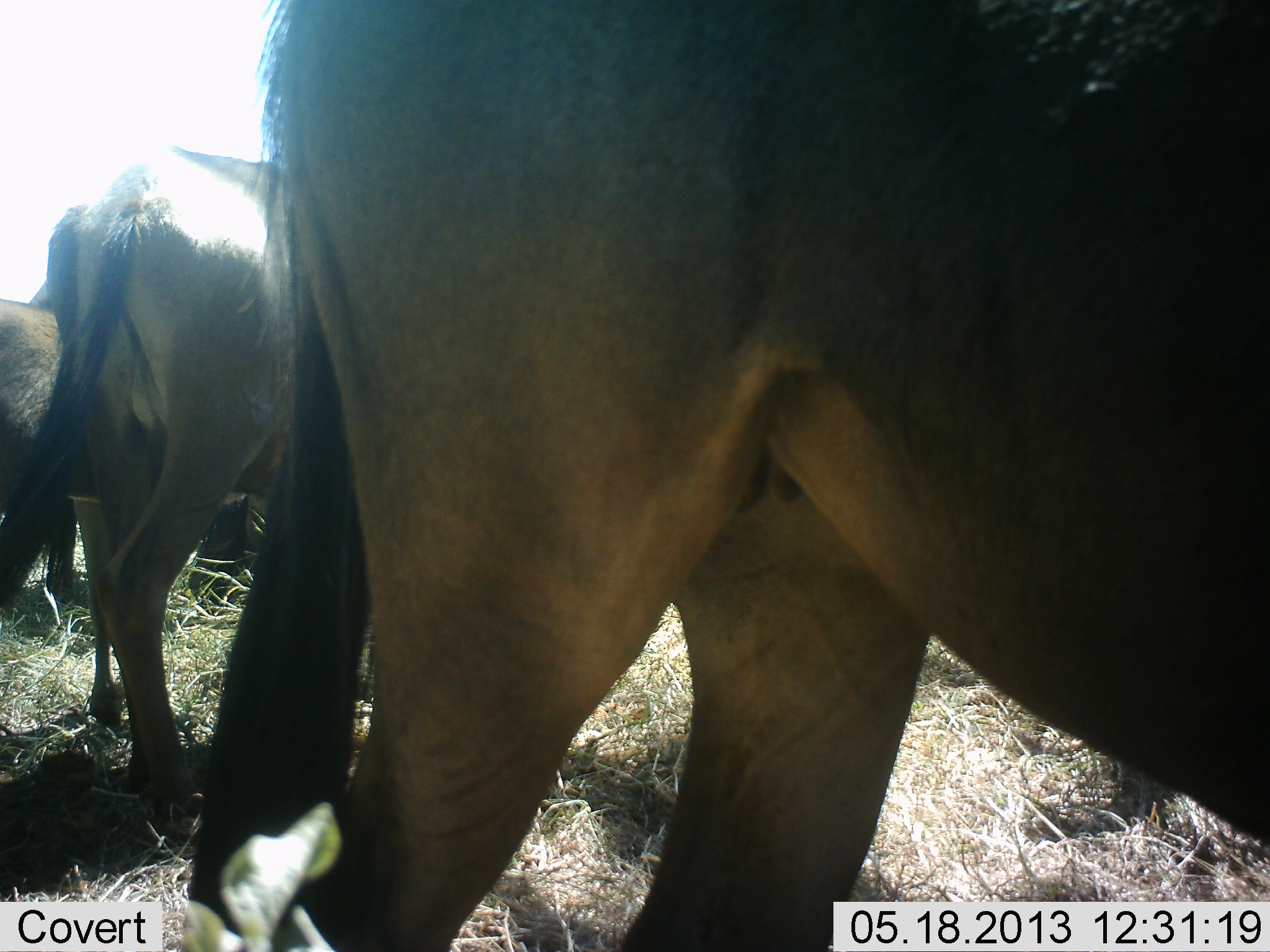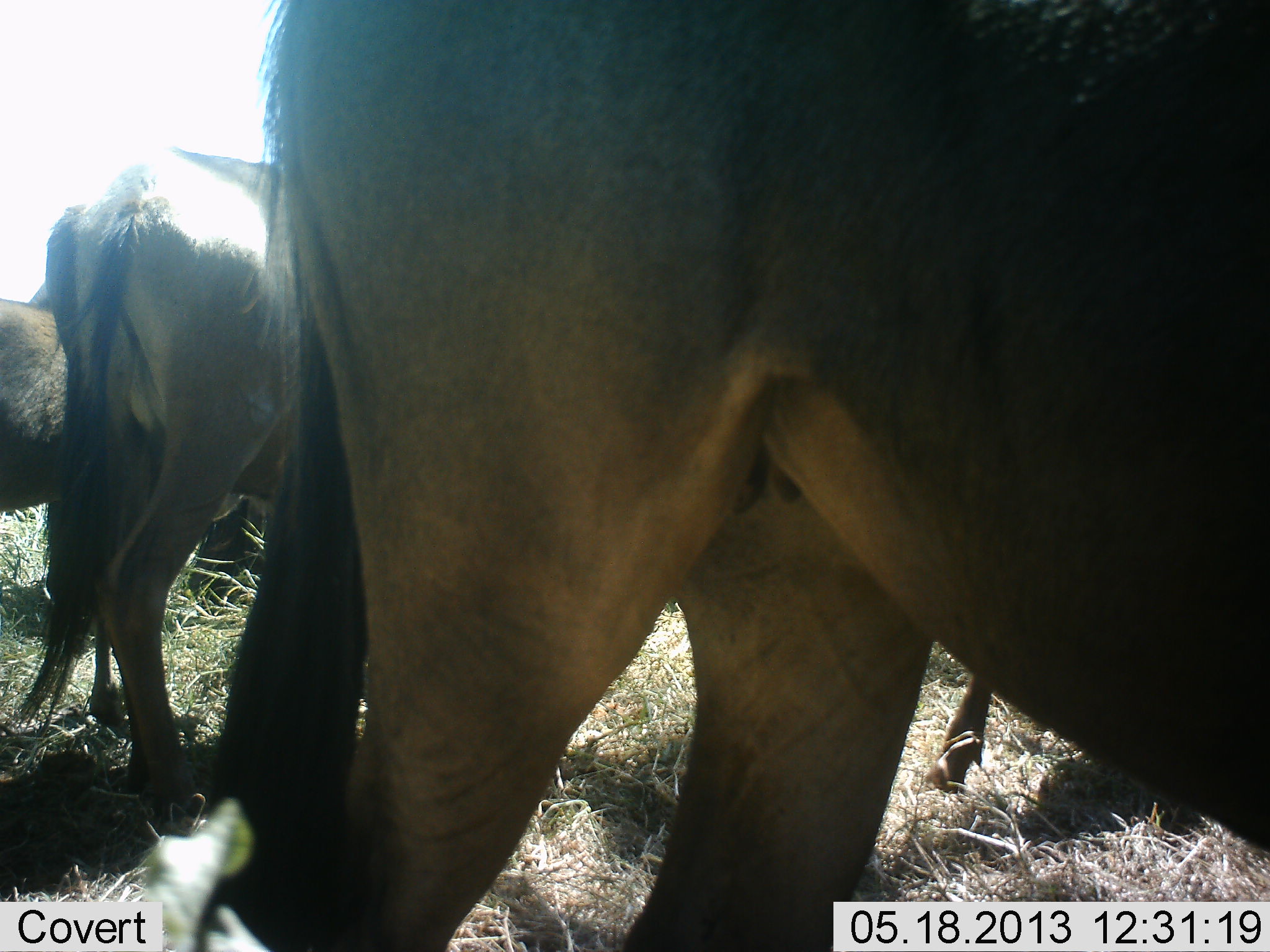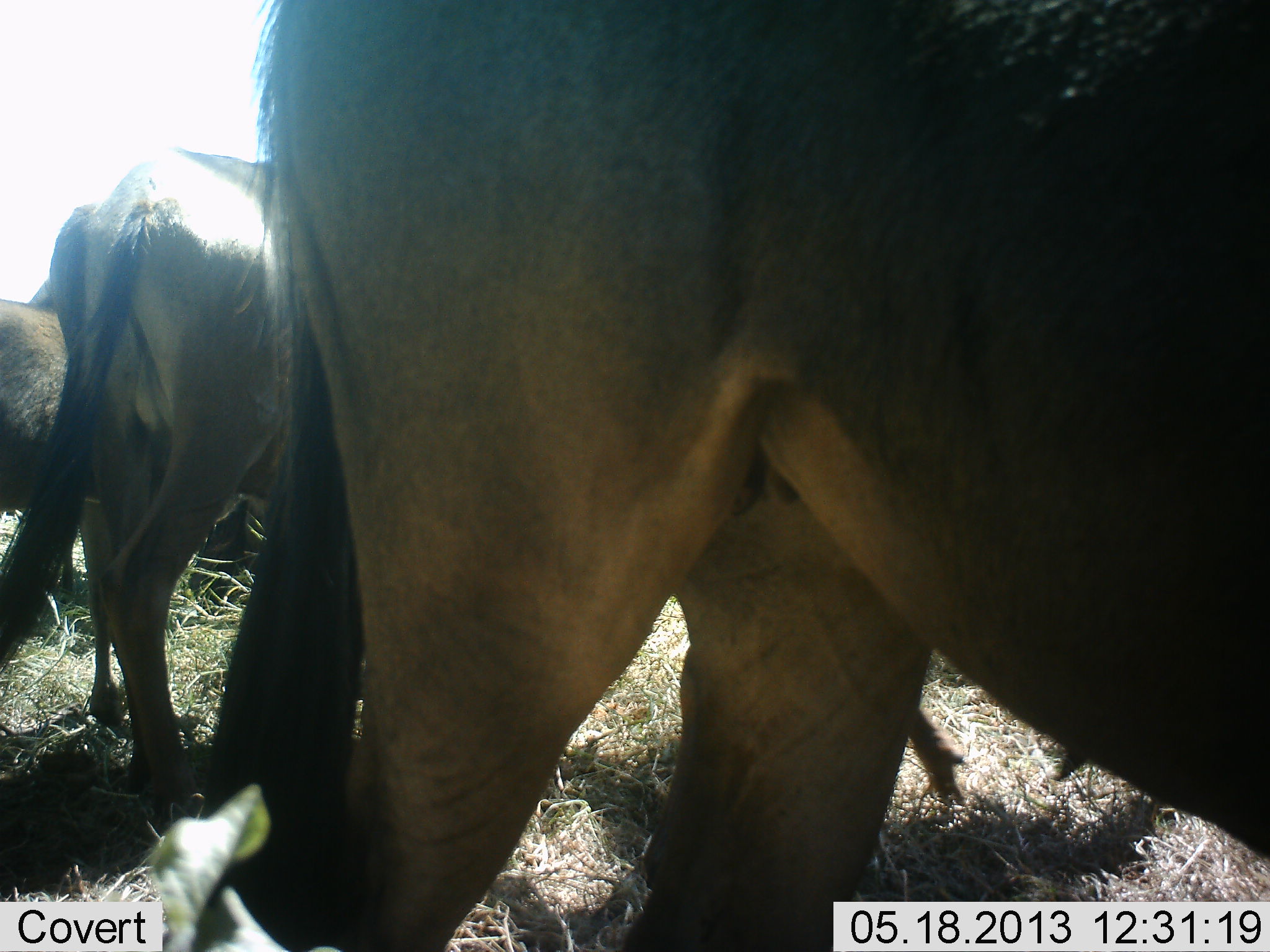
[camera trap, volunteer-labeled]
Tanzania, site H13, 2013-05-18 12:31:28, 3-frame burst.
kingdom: Animalia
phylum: Chordata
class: Mammalia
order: Artiodactyla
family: Bovidae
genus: Connochaetes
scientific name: Connochaetes taurinus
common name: blue wildebeest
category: wildebeest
Wildebeest (blue wildebeest) (Connochaetes taurinus), count 5. Behavior (volunteer vote fractions): standing 90%, resting 20%, moving 10%, interacting 0%. Young present (vote fraction): 0%. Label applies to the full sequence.